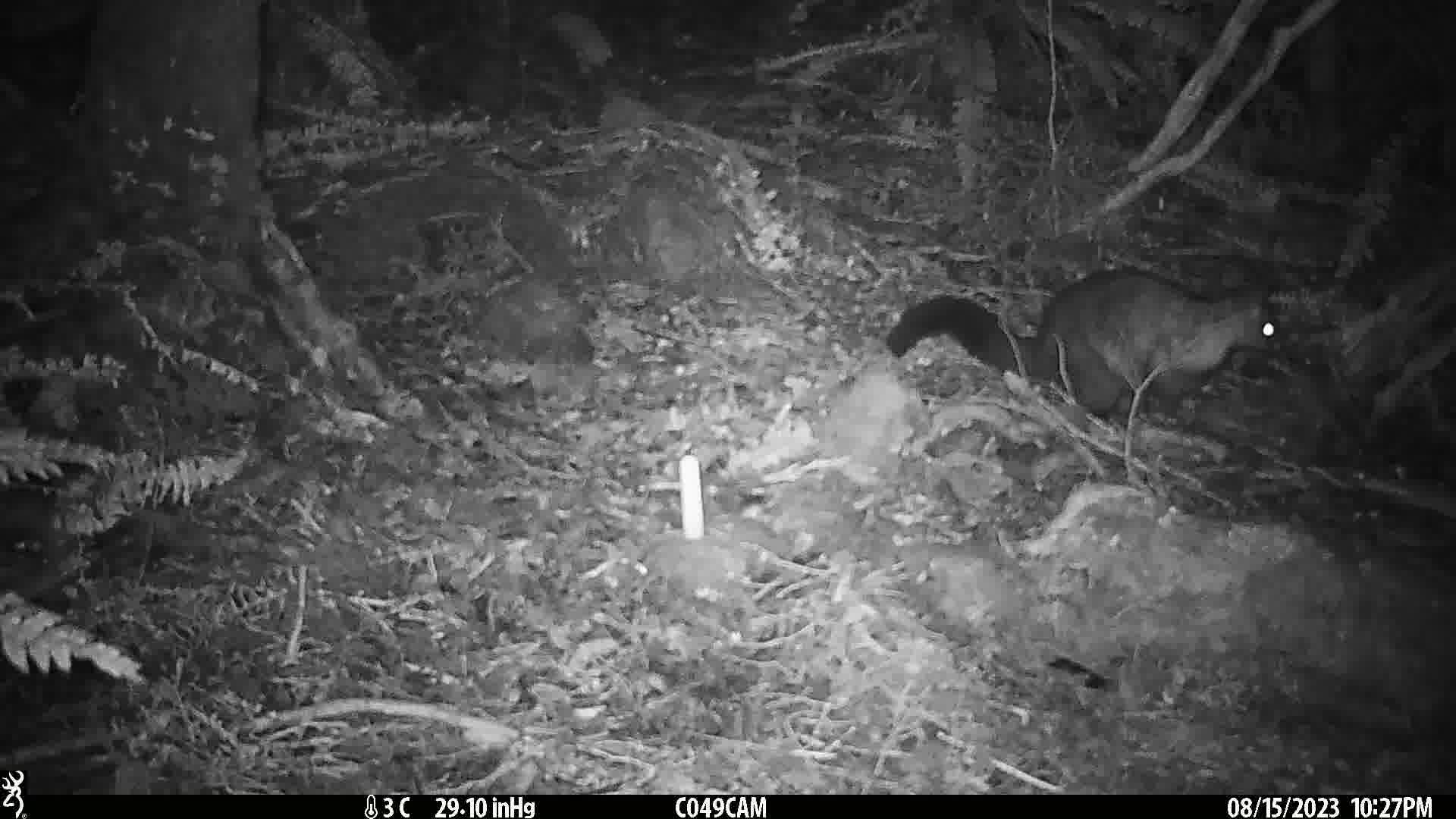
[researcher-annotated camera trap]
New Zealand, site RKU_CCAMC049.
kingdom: Animalia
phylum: Chordata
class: Mammalia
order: Diprotodontia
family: Phalangeridae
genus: Trichosurus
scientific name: Trichosurus vulpecula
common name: common brushtail possum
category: possum